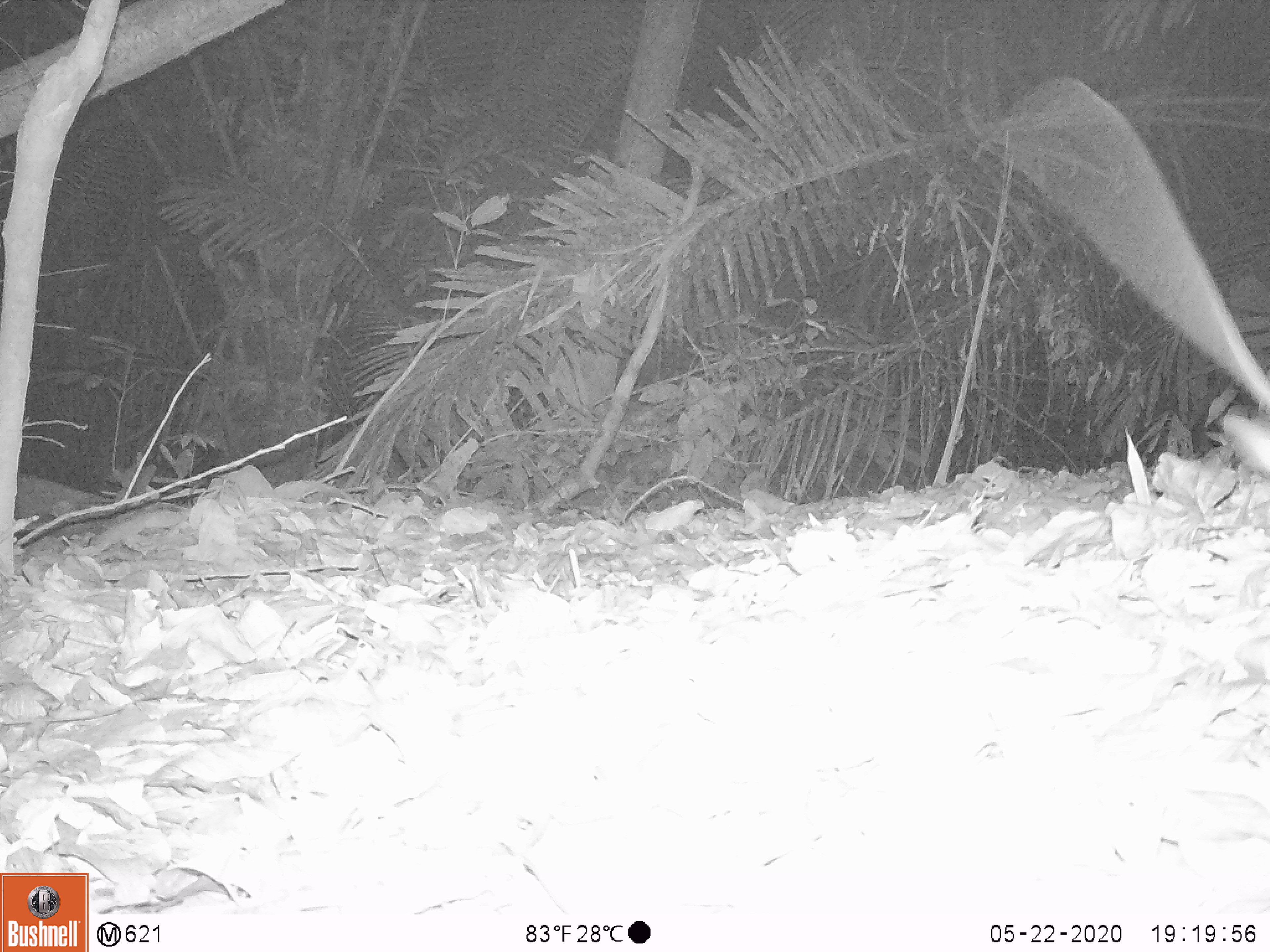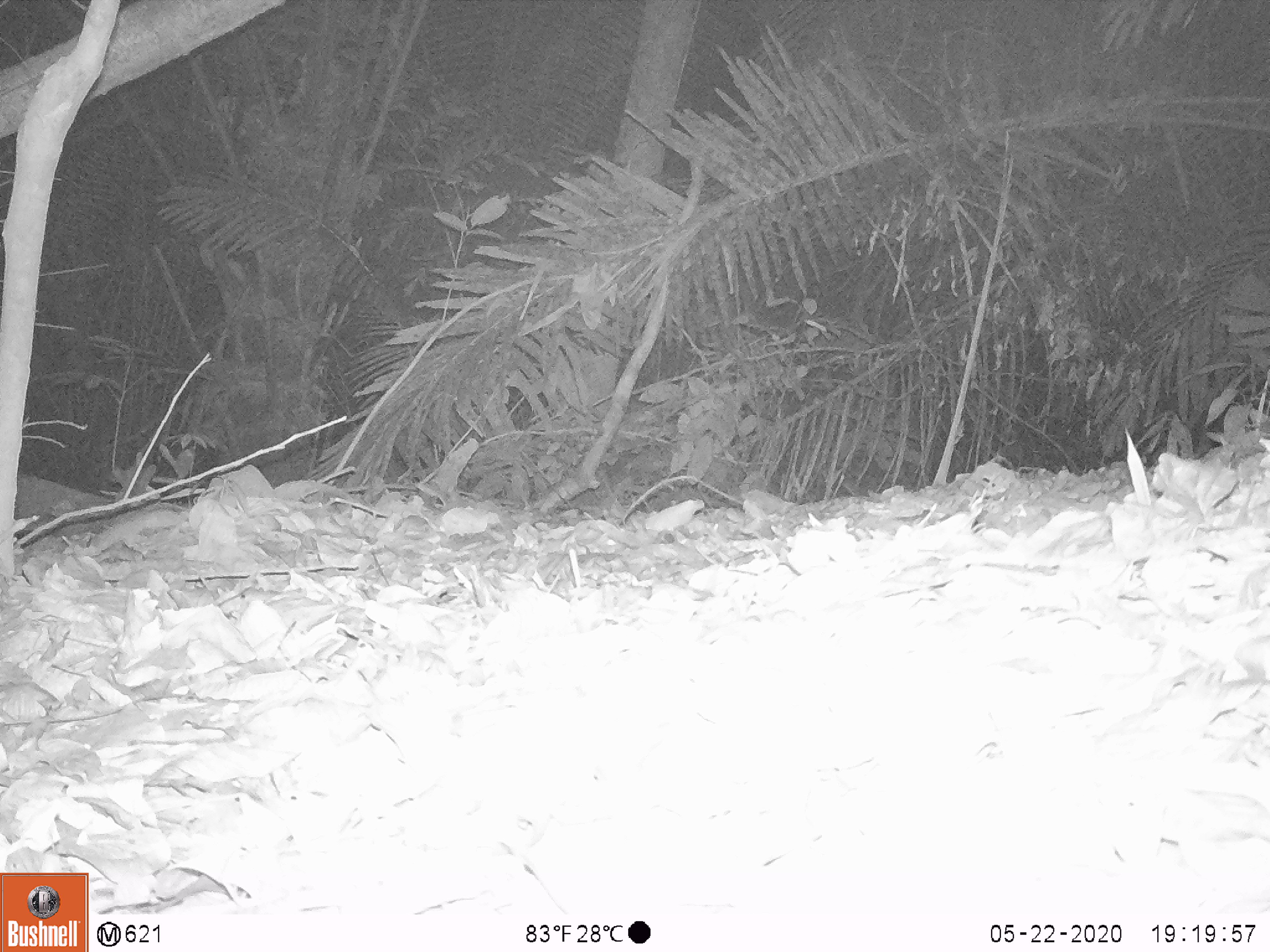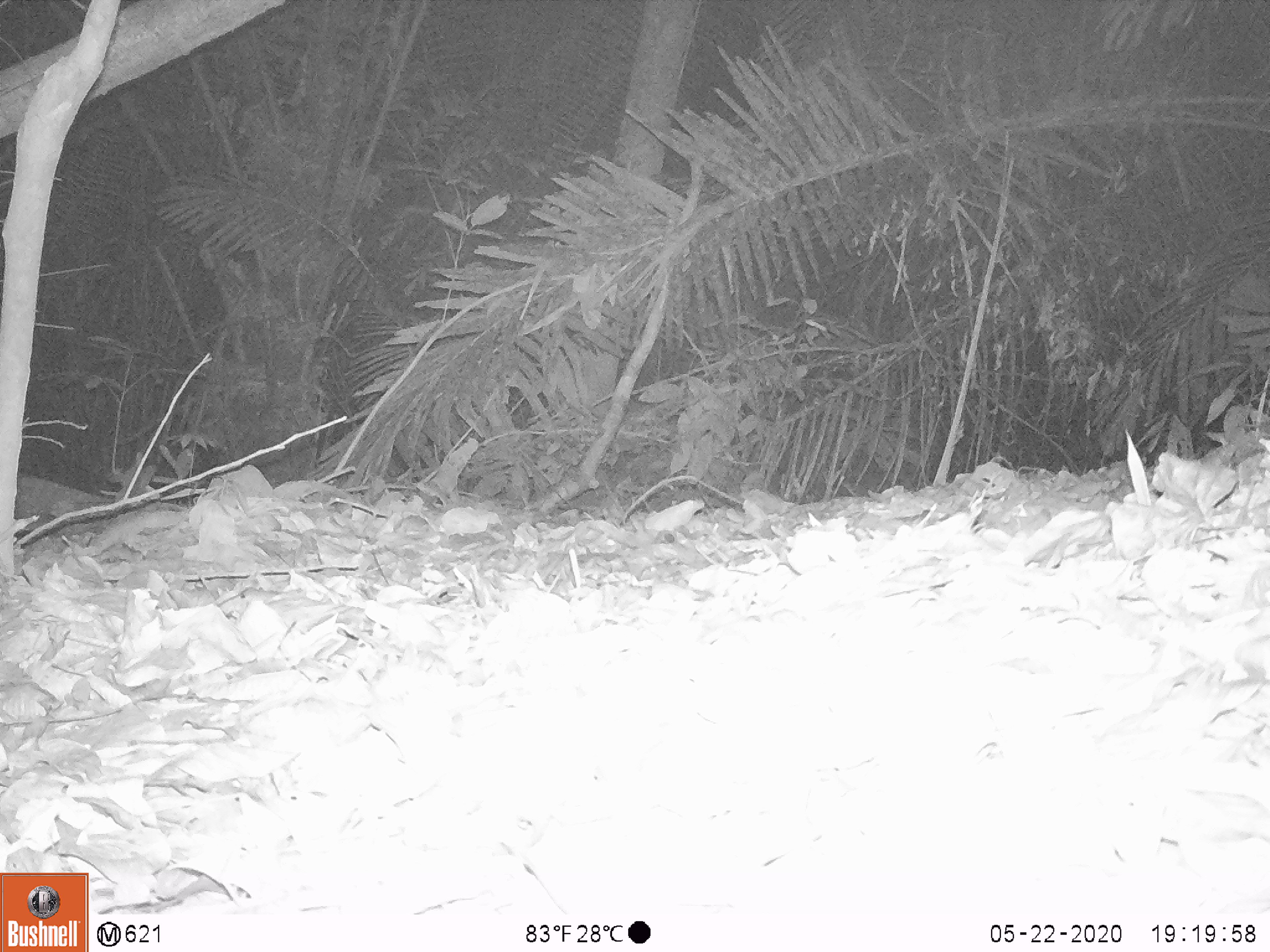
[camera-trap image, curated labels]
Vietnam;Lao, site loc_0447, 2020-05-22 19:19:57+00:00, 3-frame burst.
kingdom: Animalia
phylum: Chordata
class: Mammalia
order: Rodentia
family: Muridae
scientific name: Muridae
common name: old-world mice and rats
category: unidentified murid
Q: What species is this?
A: Unidentified murid (old-world mice and rats) (Muridae).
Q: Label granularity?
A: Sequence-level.